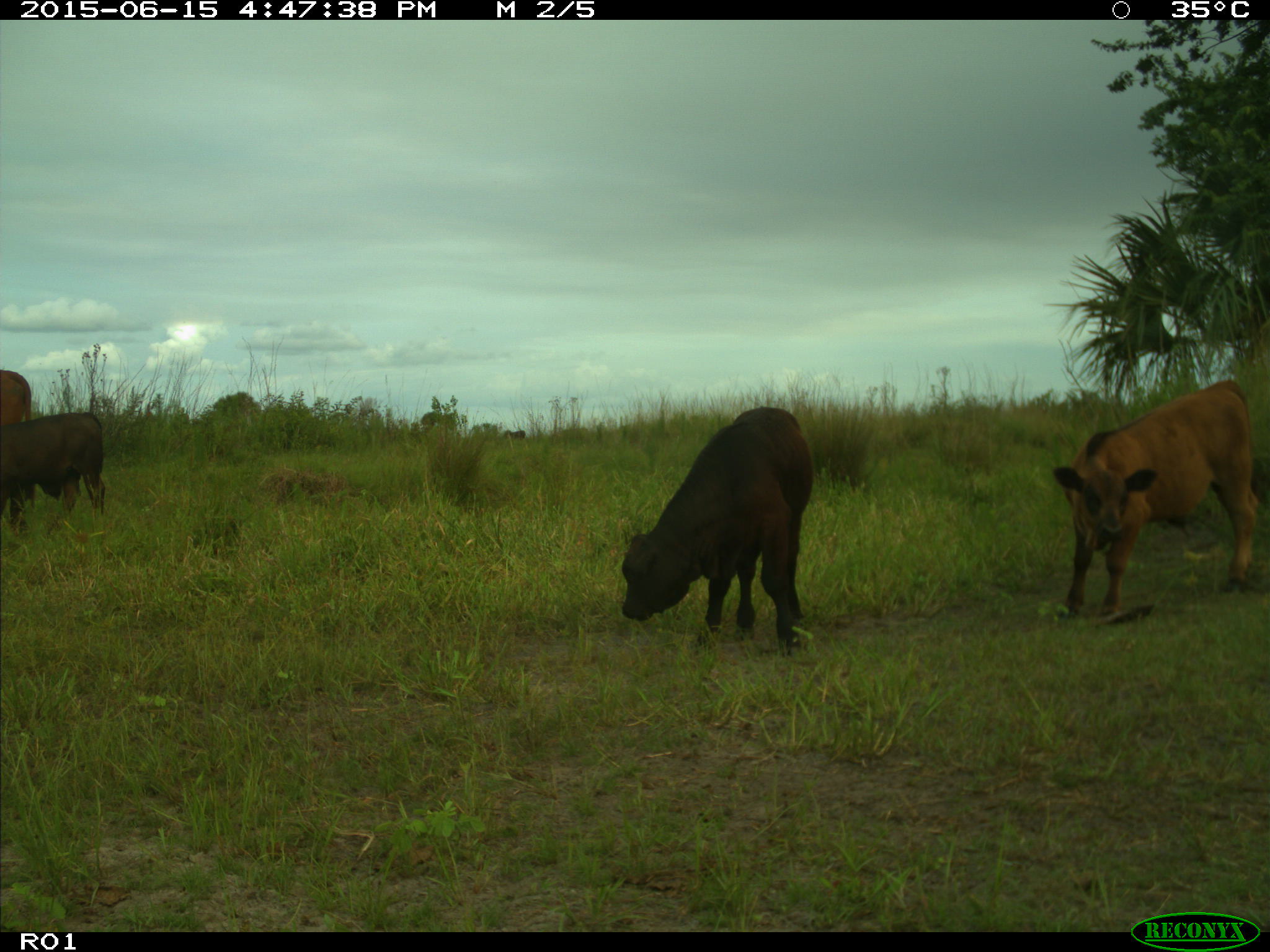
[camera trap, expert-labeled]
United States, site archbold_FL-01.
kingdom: Animalia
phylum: Chordata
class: Mammalia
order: Artiodactyla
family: Bovidae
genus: Bos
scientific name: Bos taurus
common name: domestic cow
Bos taurus (domestic cow).